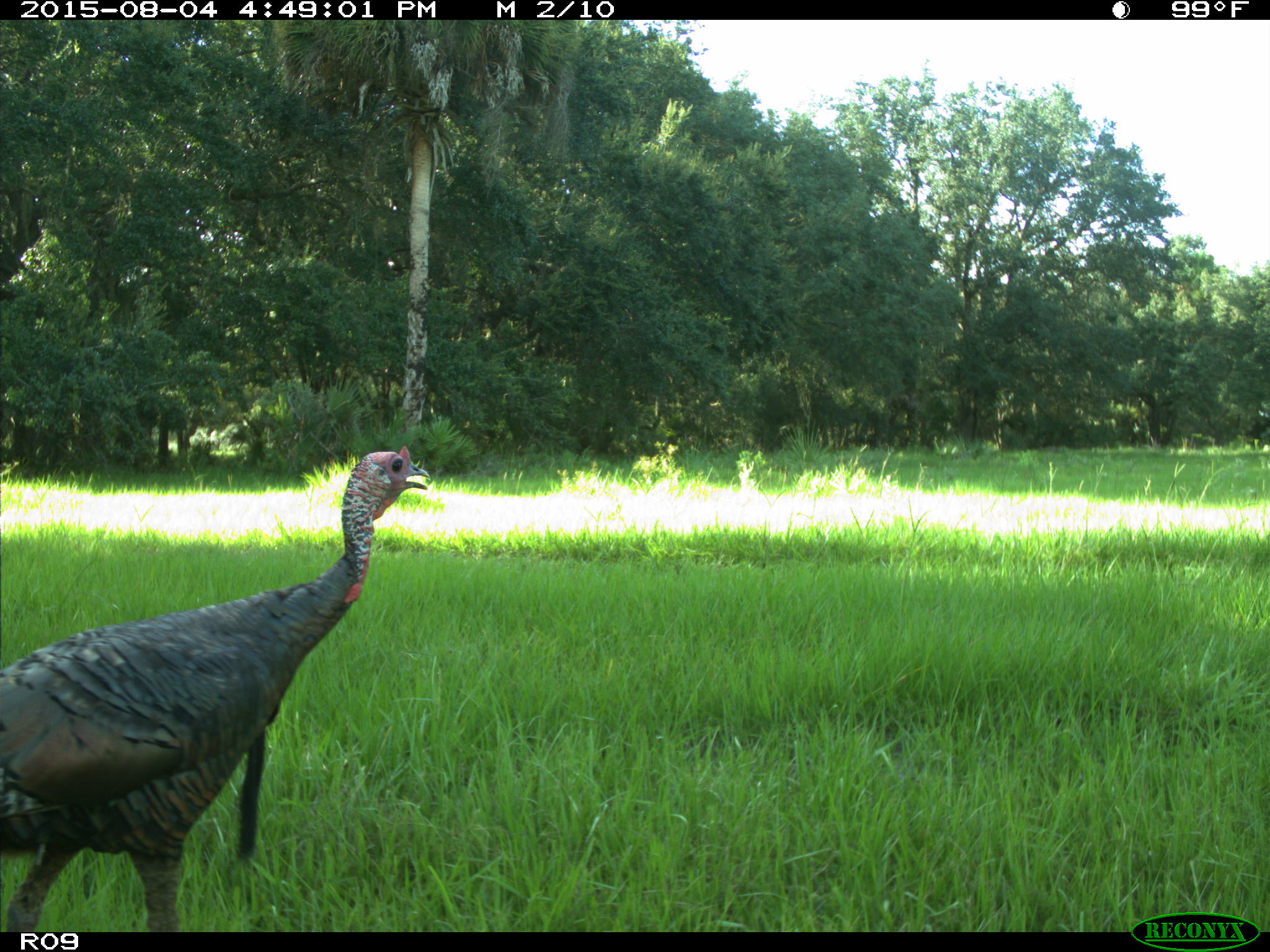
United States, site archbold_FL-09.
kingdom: Animalia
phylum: Chordata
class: Aves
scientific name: Aves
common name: birds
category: unidentified bird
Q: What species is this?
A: Unidentified bird (birds) (Aves).